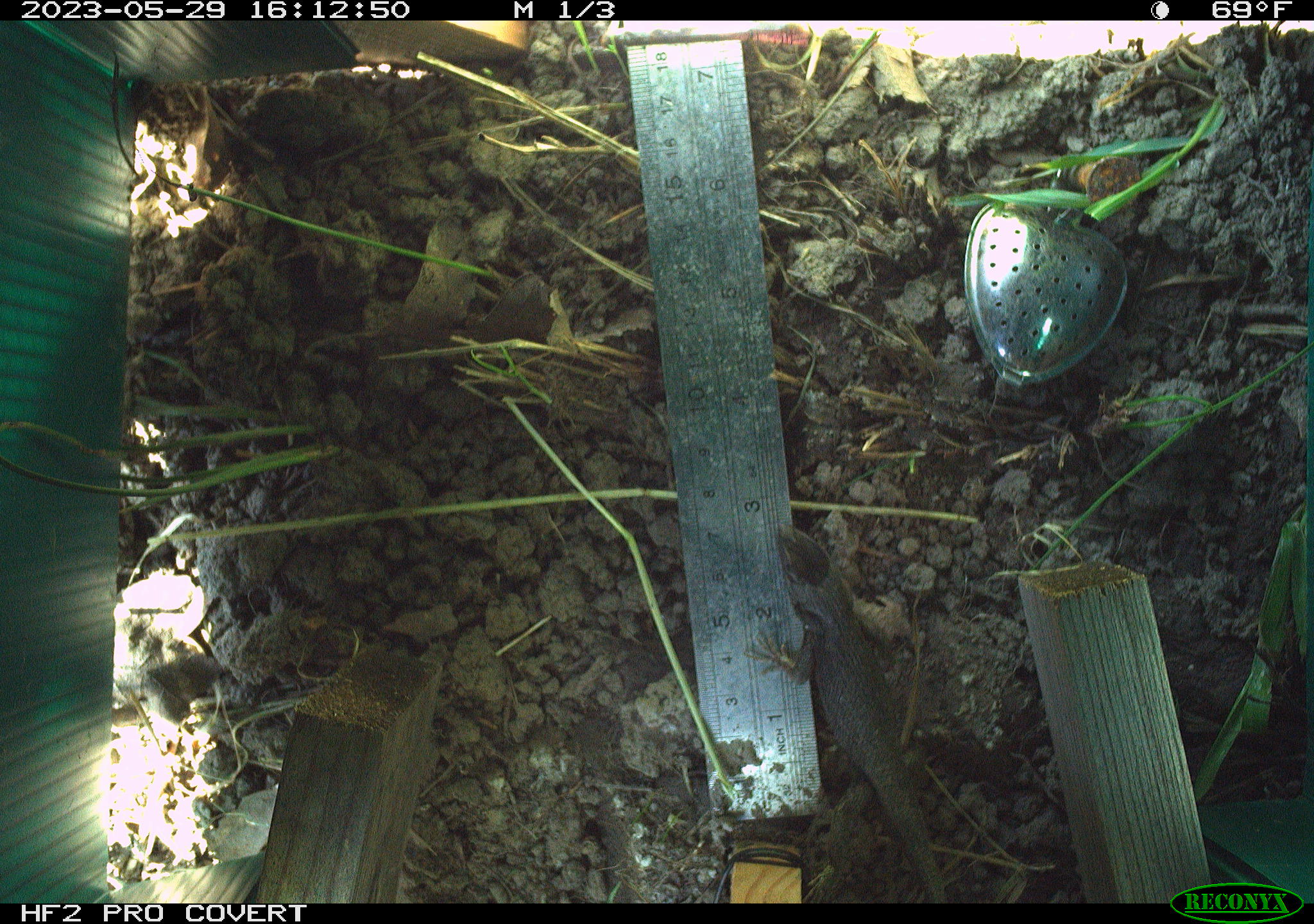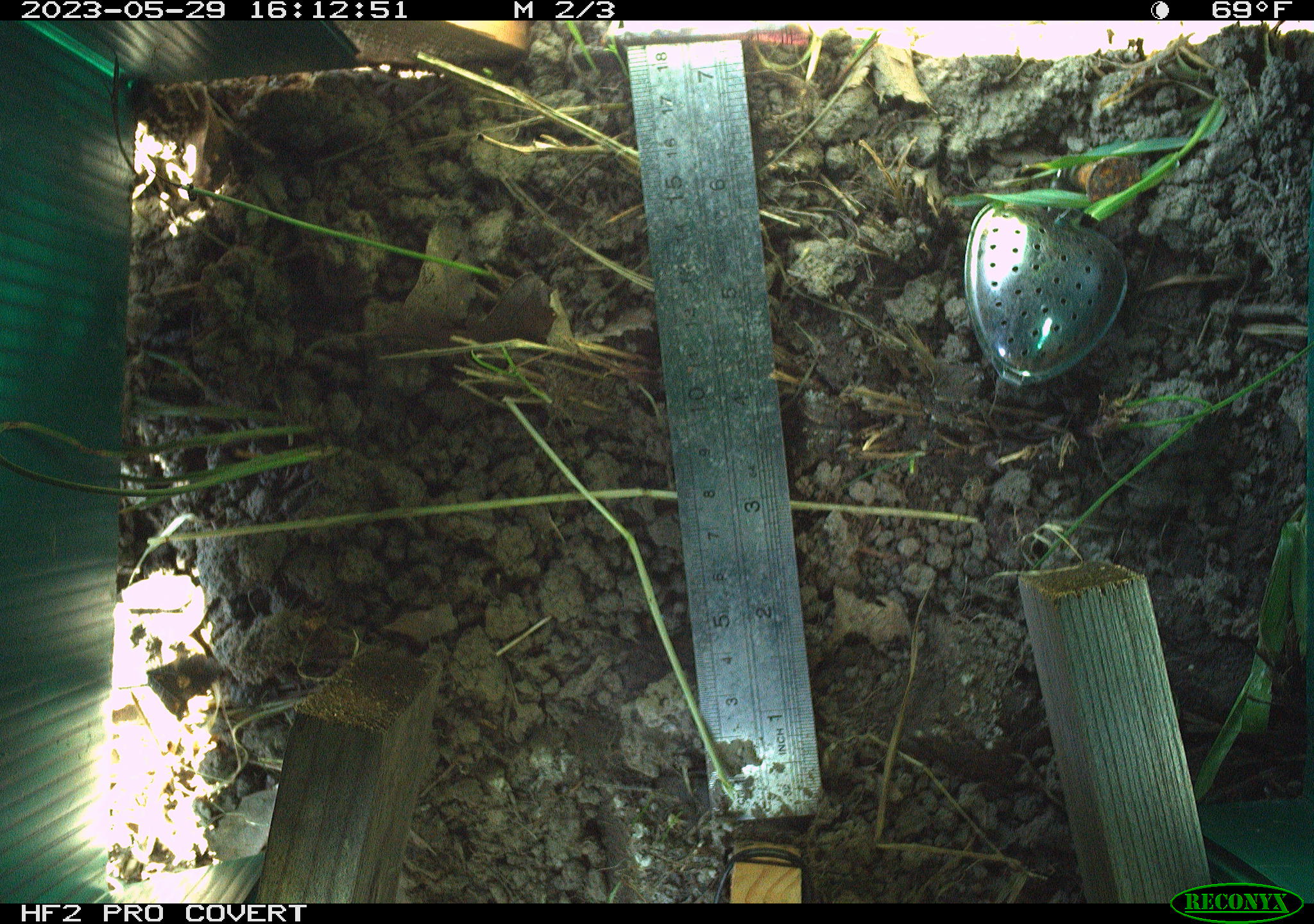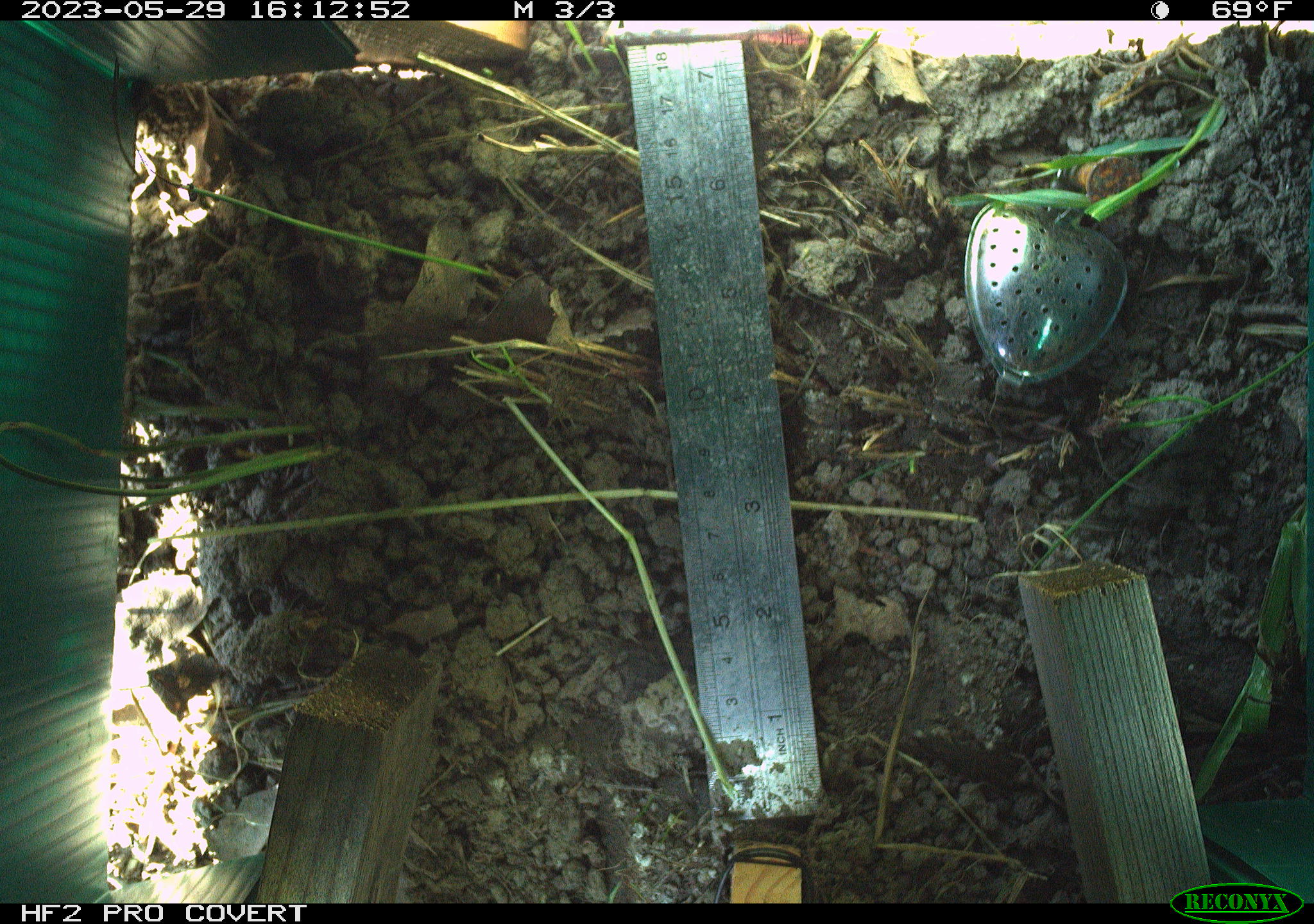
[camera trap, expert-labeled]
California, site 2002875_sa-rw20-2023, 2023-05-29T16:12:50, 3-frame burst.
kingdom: Animalia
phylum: Chordata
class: Reptilia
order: Squamata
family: Phrynosomatidae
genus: Sceloporus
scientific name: Sceloporus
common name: spiny lizards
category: sceloporus species